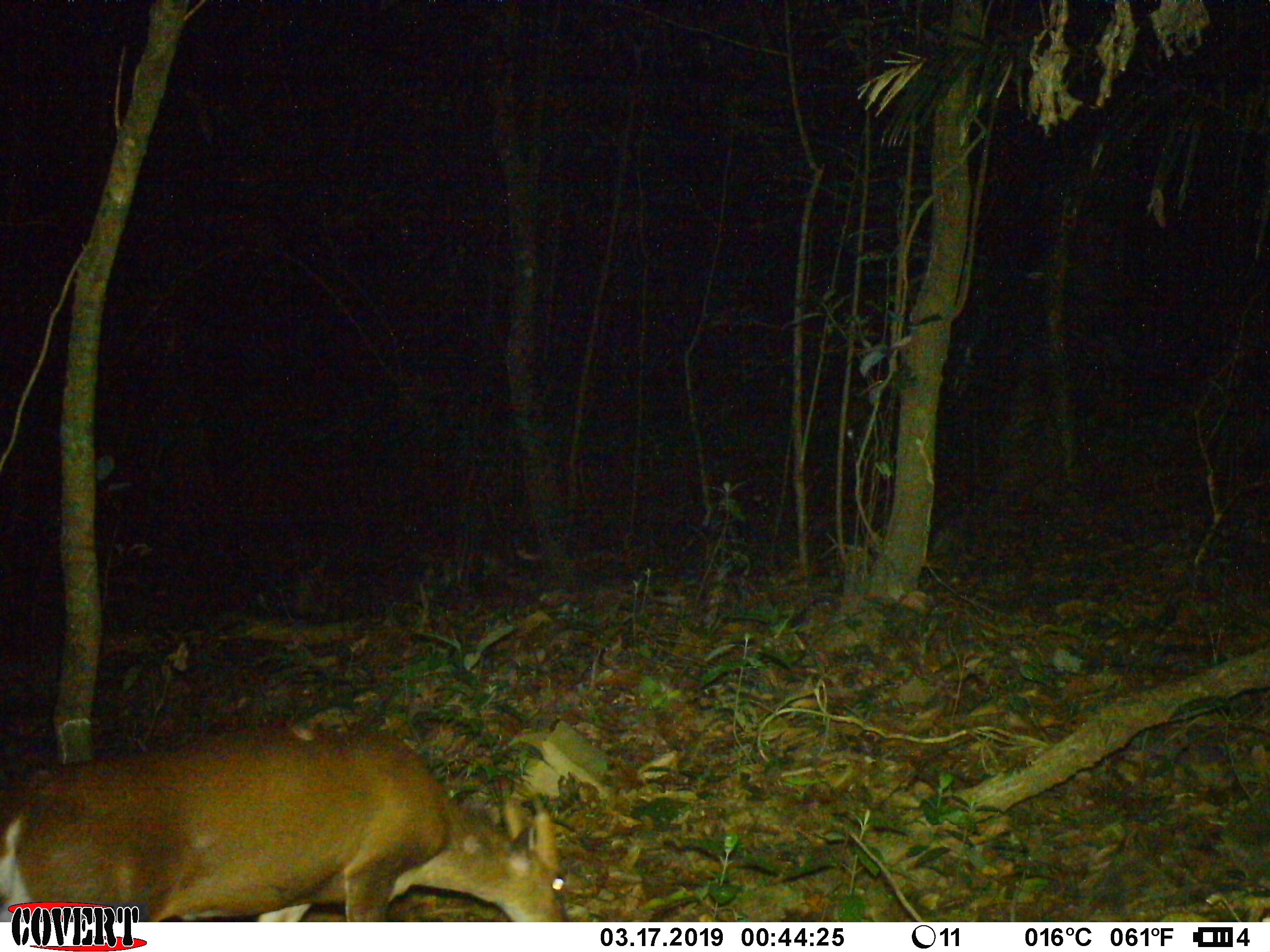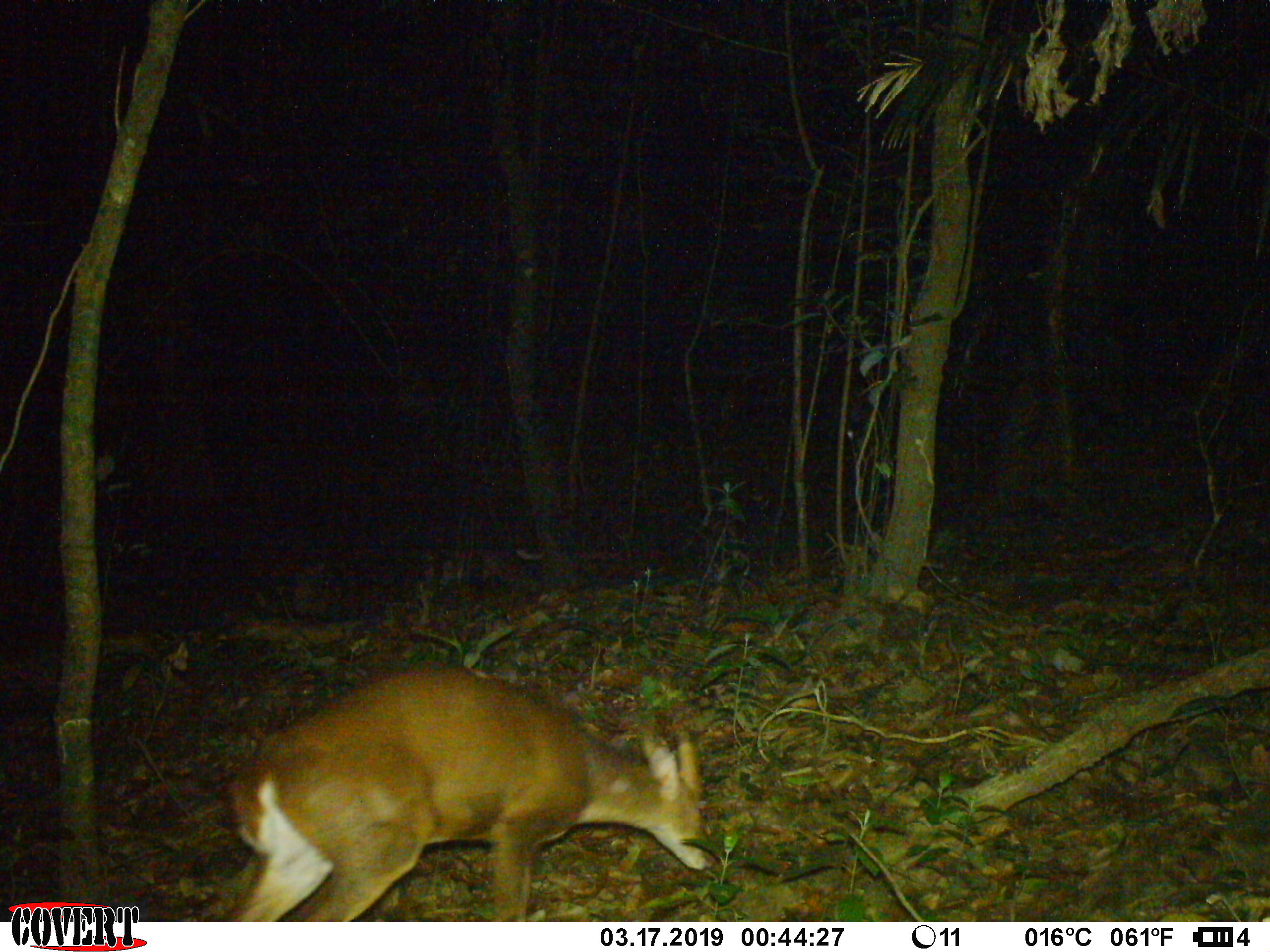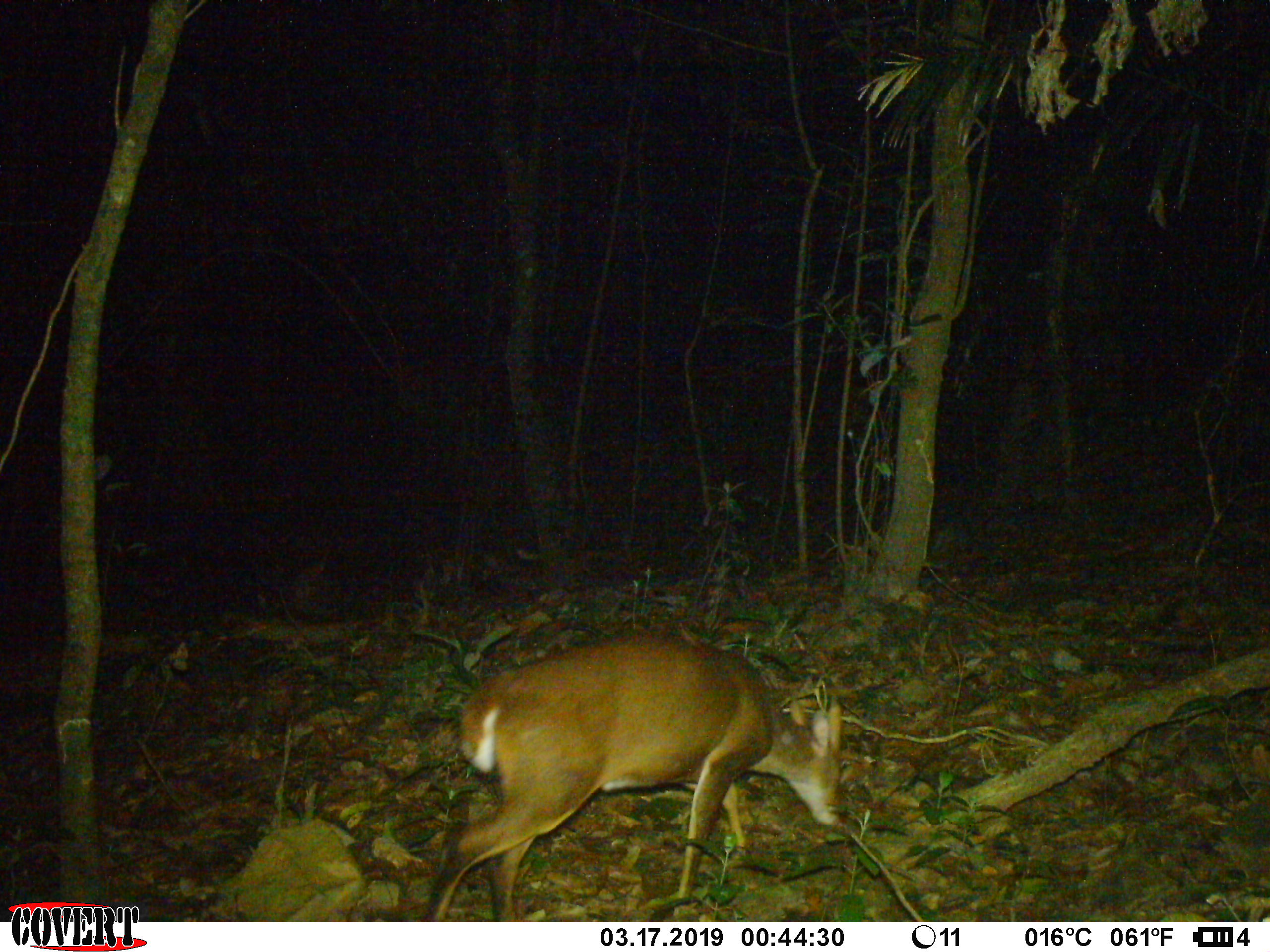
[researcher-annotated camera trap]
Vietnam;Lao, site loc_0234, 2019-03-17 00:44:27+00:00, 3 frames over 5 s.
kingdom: Animalia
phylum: Chordata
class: Mammalia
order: Artiodactyla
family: Cervidae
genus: Muntiacus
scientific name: Muntiacus vuquangensis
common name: large-antlered muntjac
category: large antlered muntjac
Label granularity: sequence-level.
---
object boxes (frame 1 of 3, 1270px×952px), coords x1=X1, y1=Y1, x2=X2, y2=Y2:
large antlered muntjac: x1=0, y1=724, x2=570, y2=921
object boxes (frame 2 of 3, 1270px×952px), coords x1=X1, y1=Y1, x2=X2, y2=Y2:
large antlered muntjac: x1=229, y1=663, x2=714, y2=922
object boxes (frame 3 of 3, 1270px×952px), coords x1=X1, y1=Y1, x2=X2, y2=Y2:
large antlered muntjac: x1=422, y1=632, x2=850, y2=922